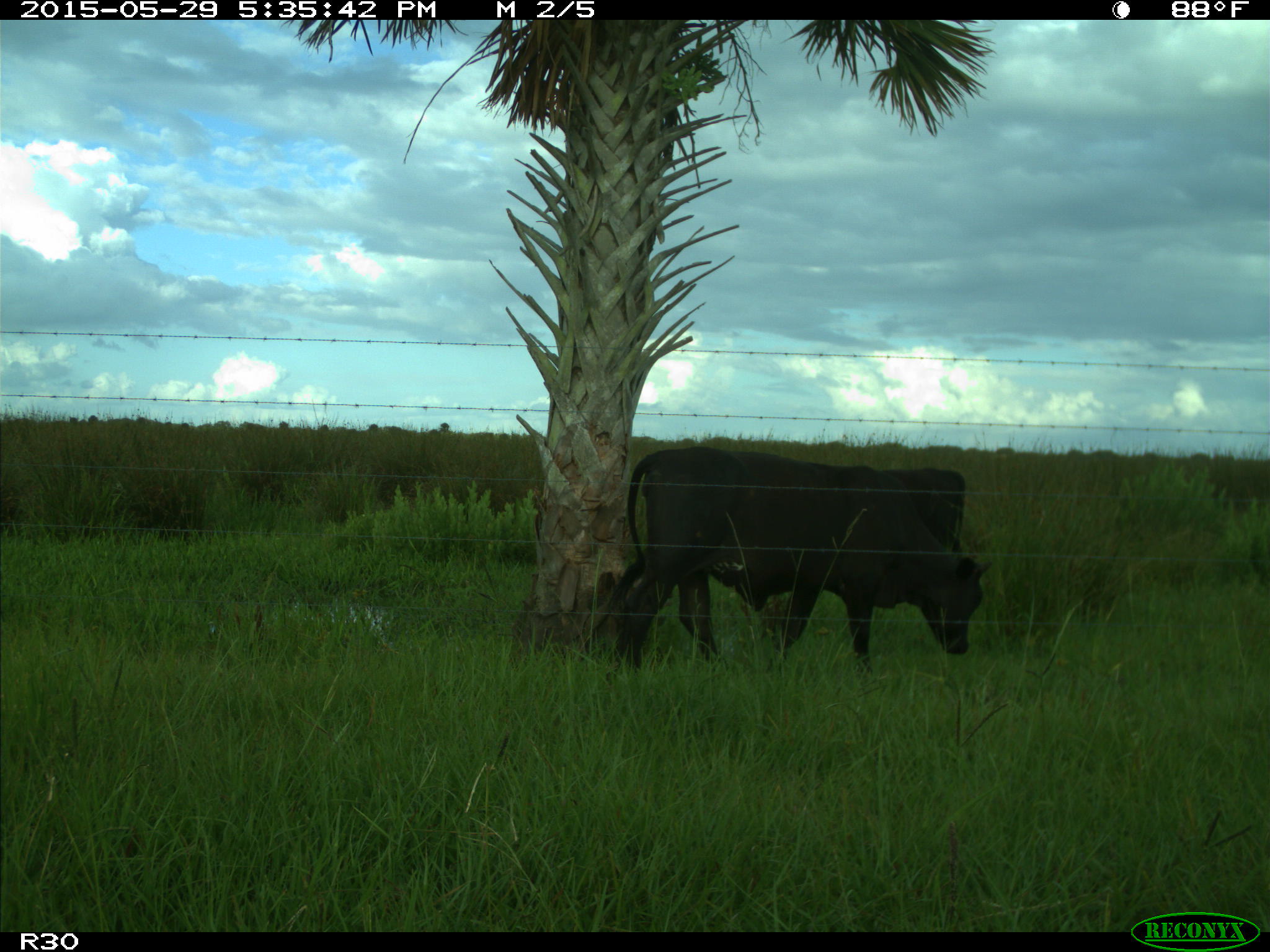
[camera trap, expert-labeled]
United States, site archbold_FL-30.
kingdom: Animalia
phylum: Chordata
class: Mammalia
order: Artiodactyla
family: Bovidae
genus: Bos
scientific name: Bos taurus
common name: domestic cow